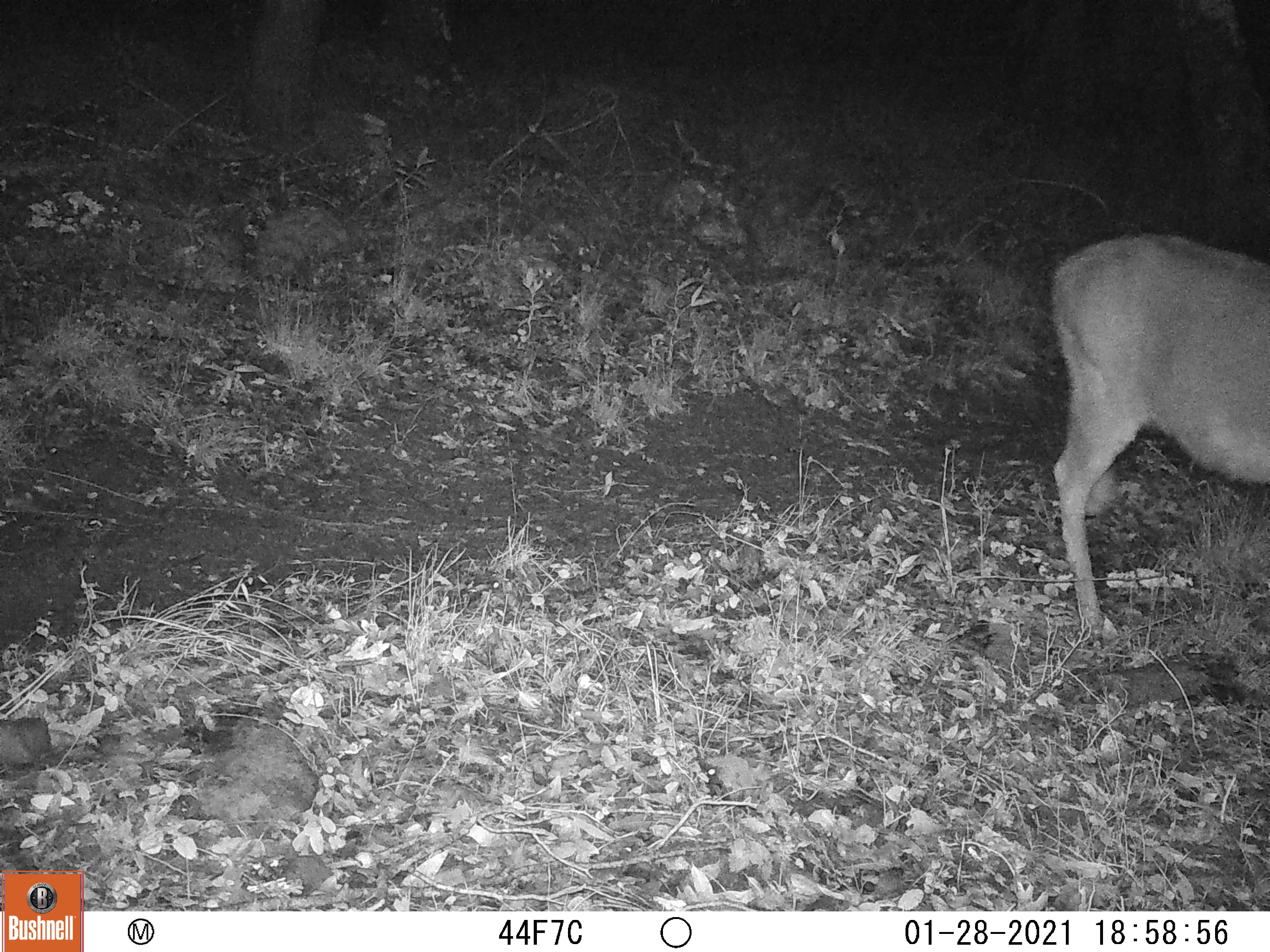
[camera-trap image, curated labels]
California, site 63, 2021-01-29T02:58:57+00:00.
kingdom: Animalia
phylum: Chordata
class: Mammalia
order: Artiodactyla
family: Cervidae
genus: Odocoileus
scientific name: Odocoileus hemionus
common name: mule deer